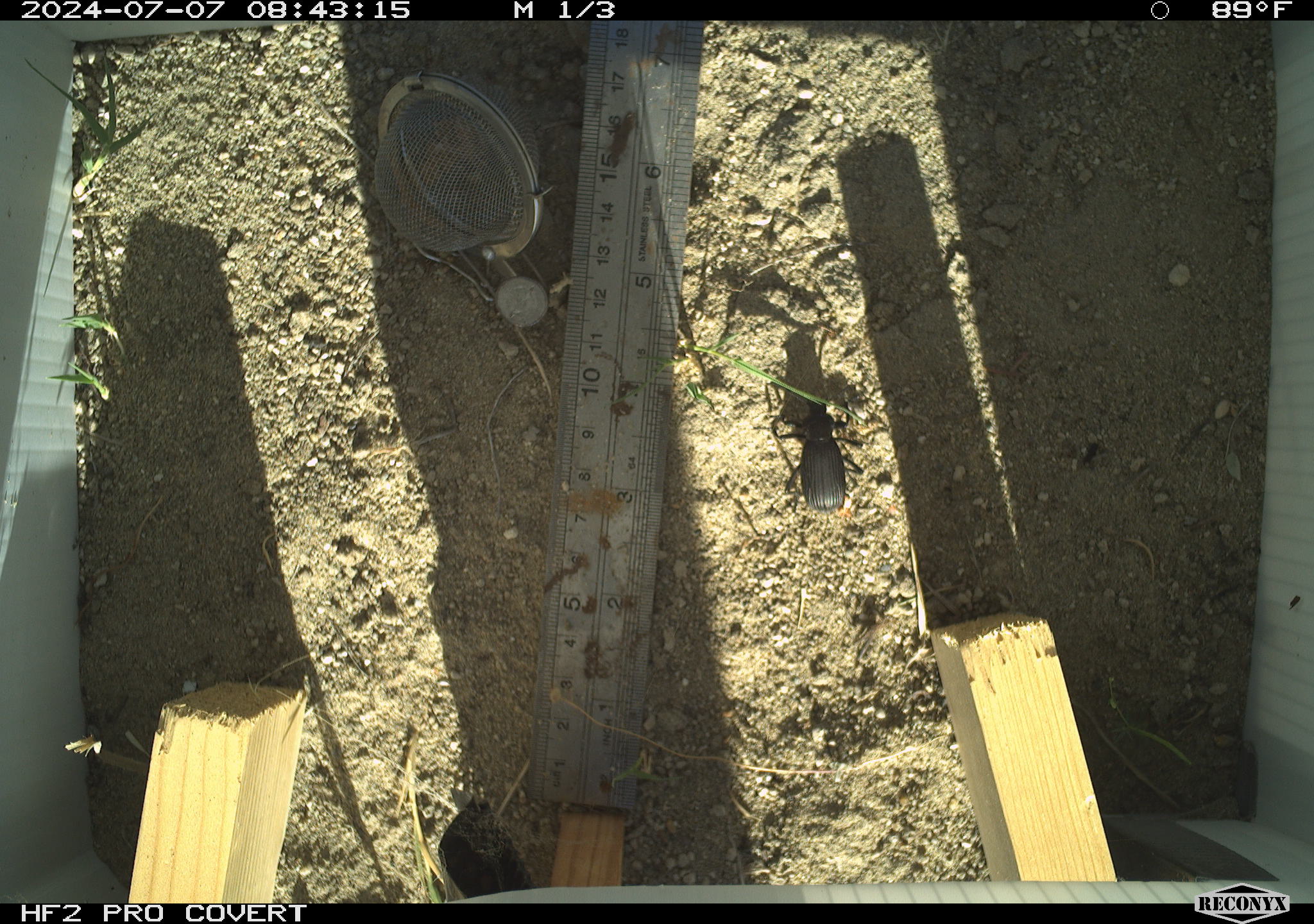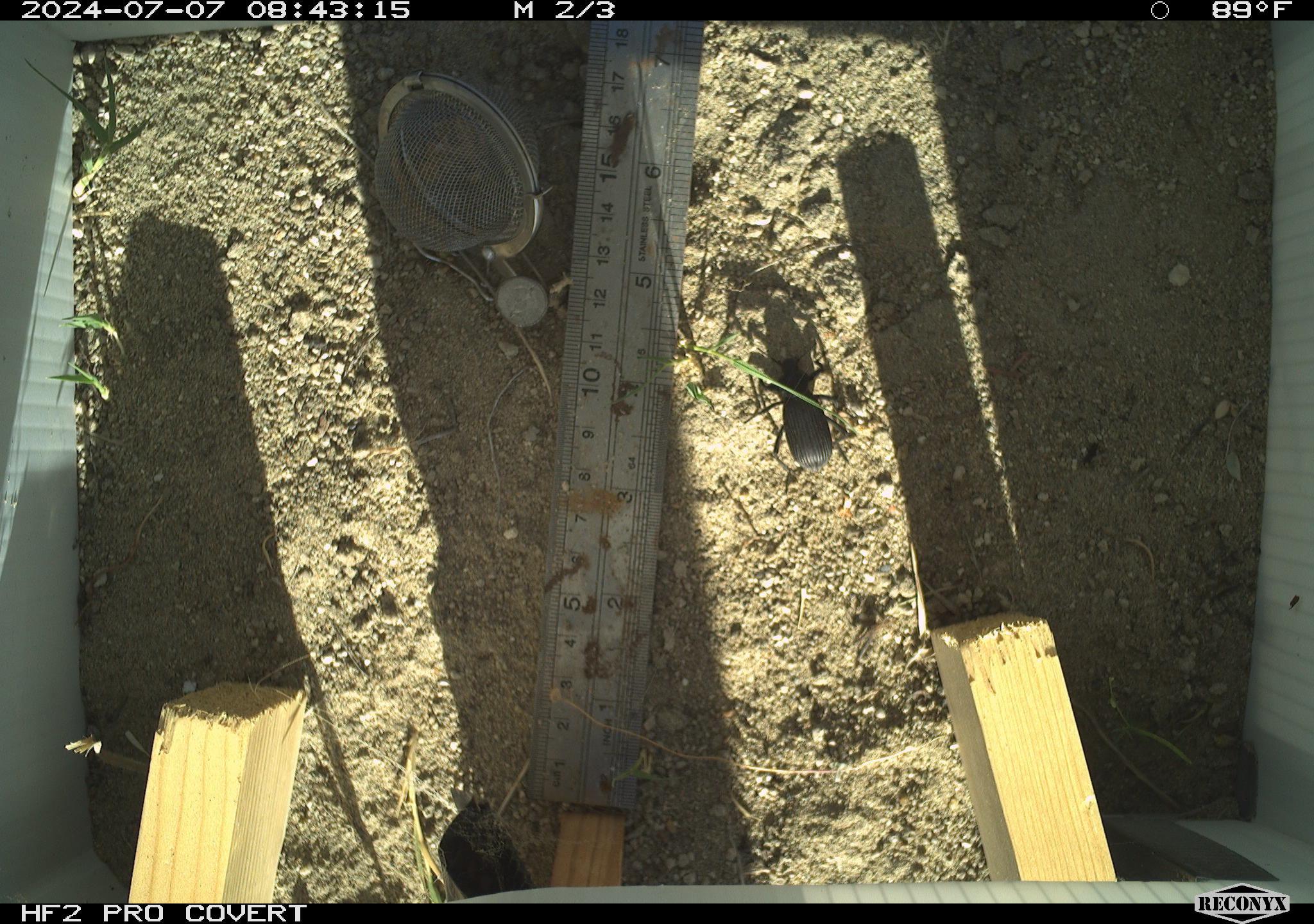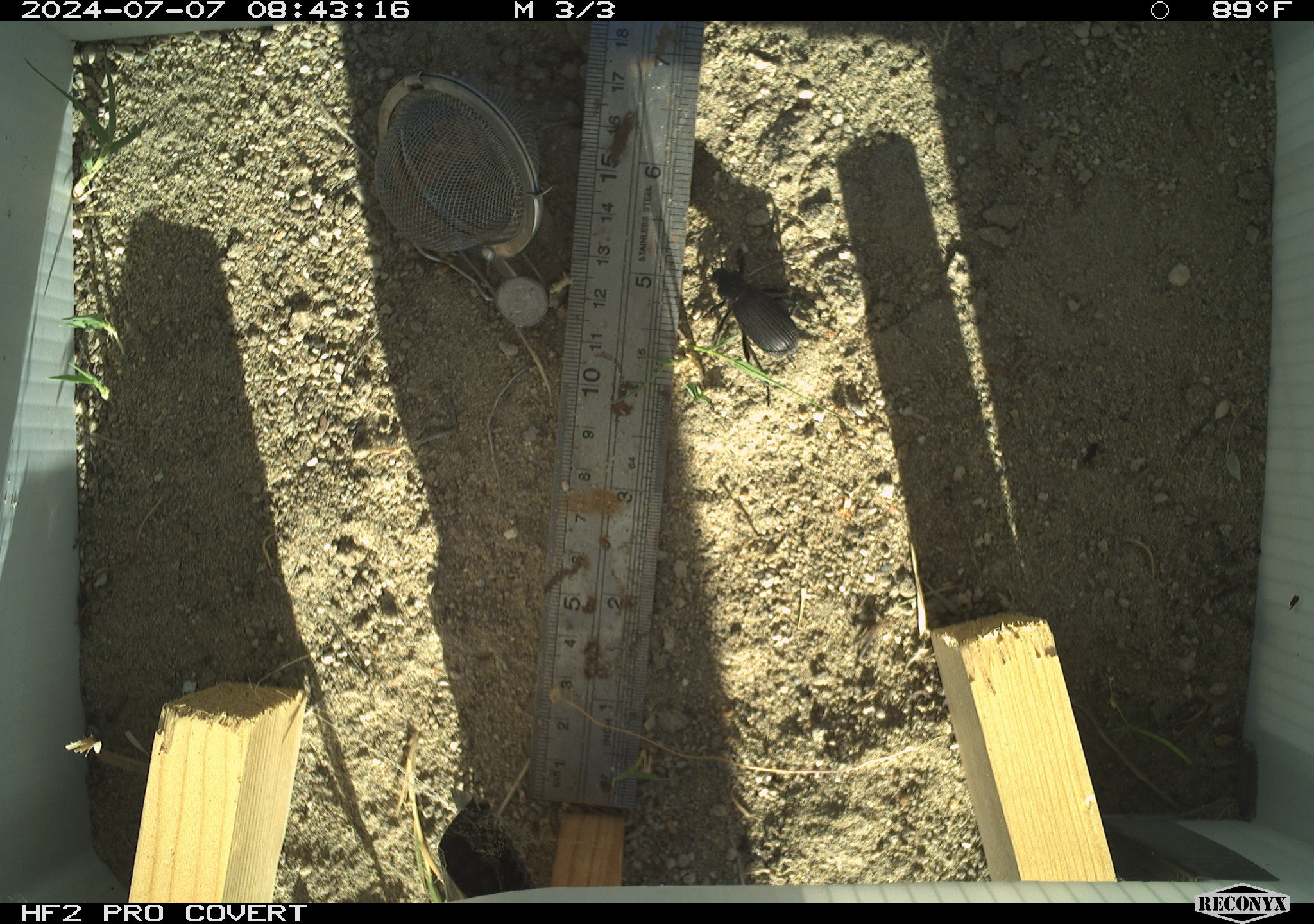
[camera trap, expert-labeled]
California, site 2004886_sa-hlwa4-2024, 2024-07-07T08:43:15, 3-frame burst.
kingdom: Animalia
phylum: Arthropoda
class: Insecta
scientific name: Insecta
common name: insect